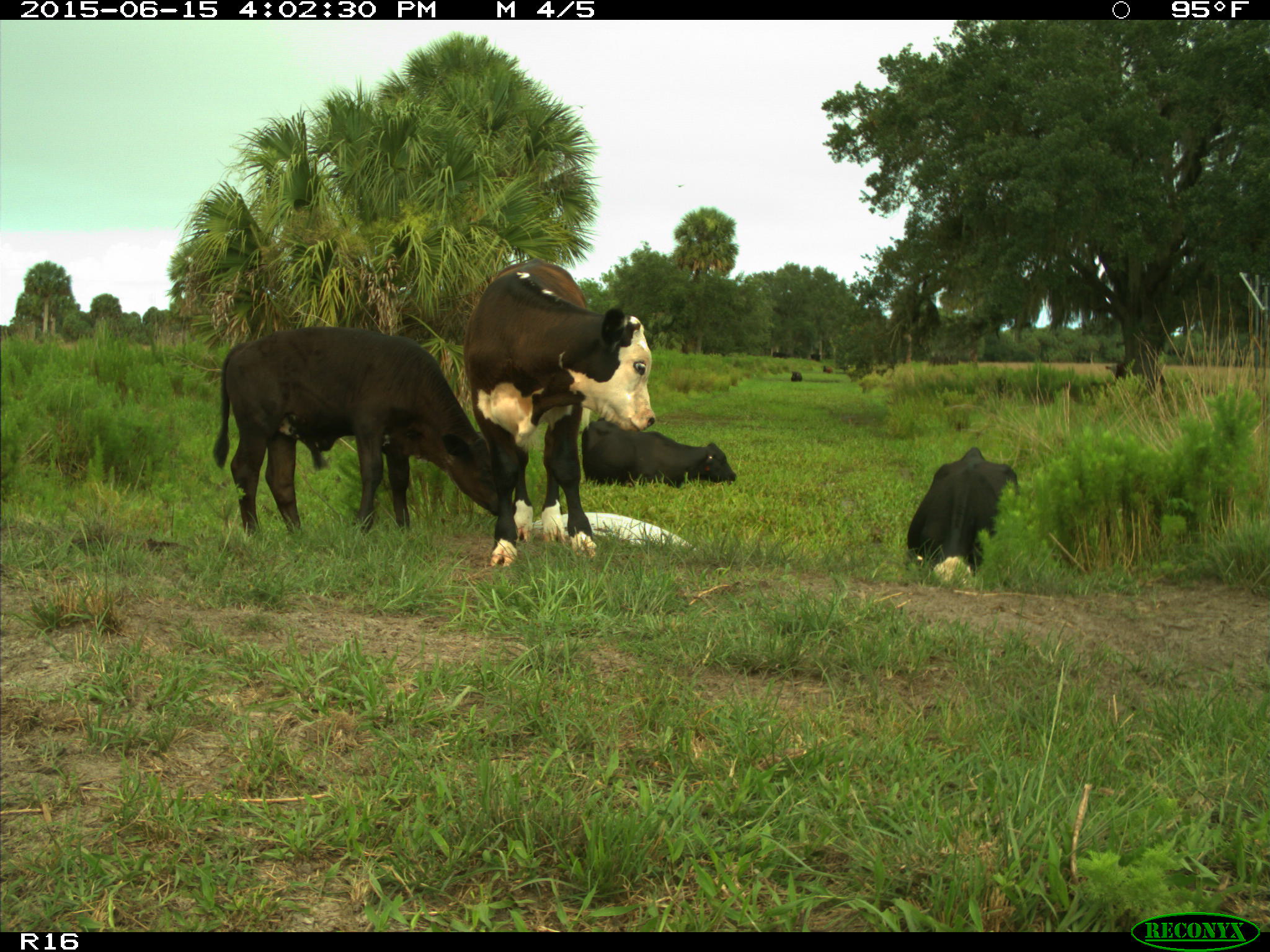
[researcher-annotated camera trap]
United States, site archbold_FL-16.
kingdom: Animalia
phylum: Chordata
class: Mammalia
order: Artiodactyla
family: Bovidae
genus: Bos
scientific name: Bos taurus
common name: domestic cow